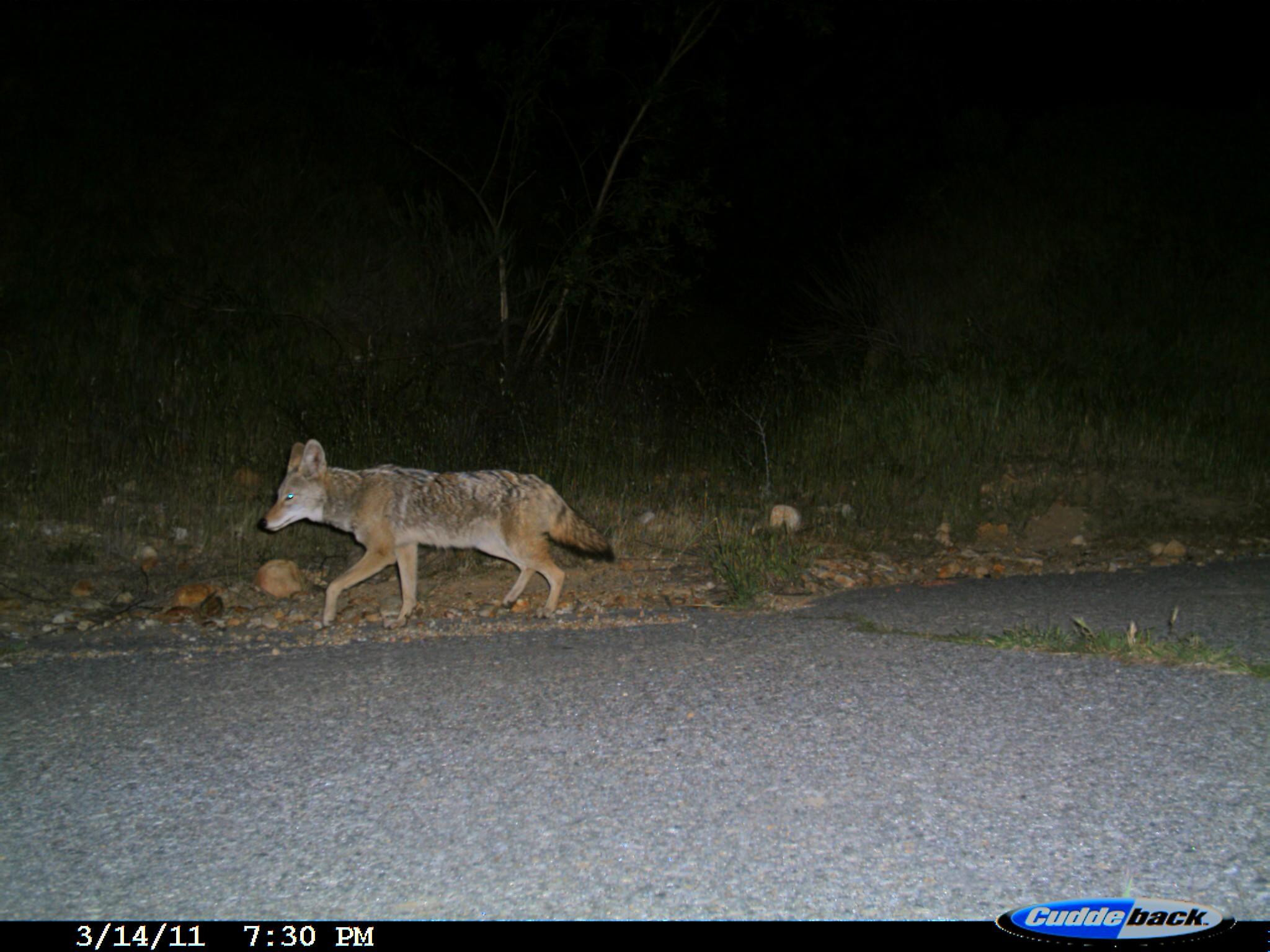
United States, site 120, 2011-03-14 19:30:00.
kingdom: Animalia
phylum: Chordata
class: Mammalia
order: Carnivora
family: Canidae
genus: Canis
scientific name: Canis latrans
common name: coyote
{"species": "coyote (Canis latrans)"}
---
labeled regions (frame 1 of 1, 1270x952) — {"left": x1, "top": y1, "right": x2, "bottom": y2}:
coyote: {"left": 251, "top": 433, "right": 624, "bottom": 635}